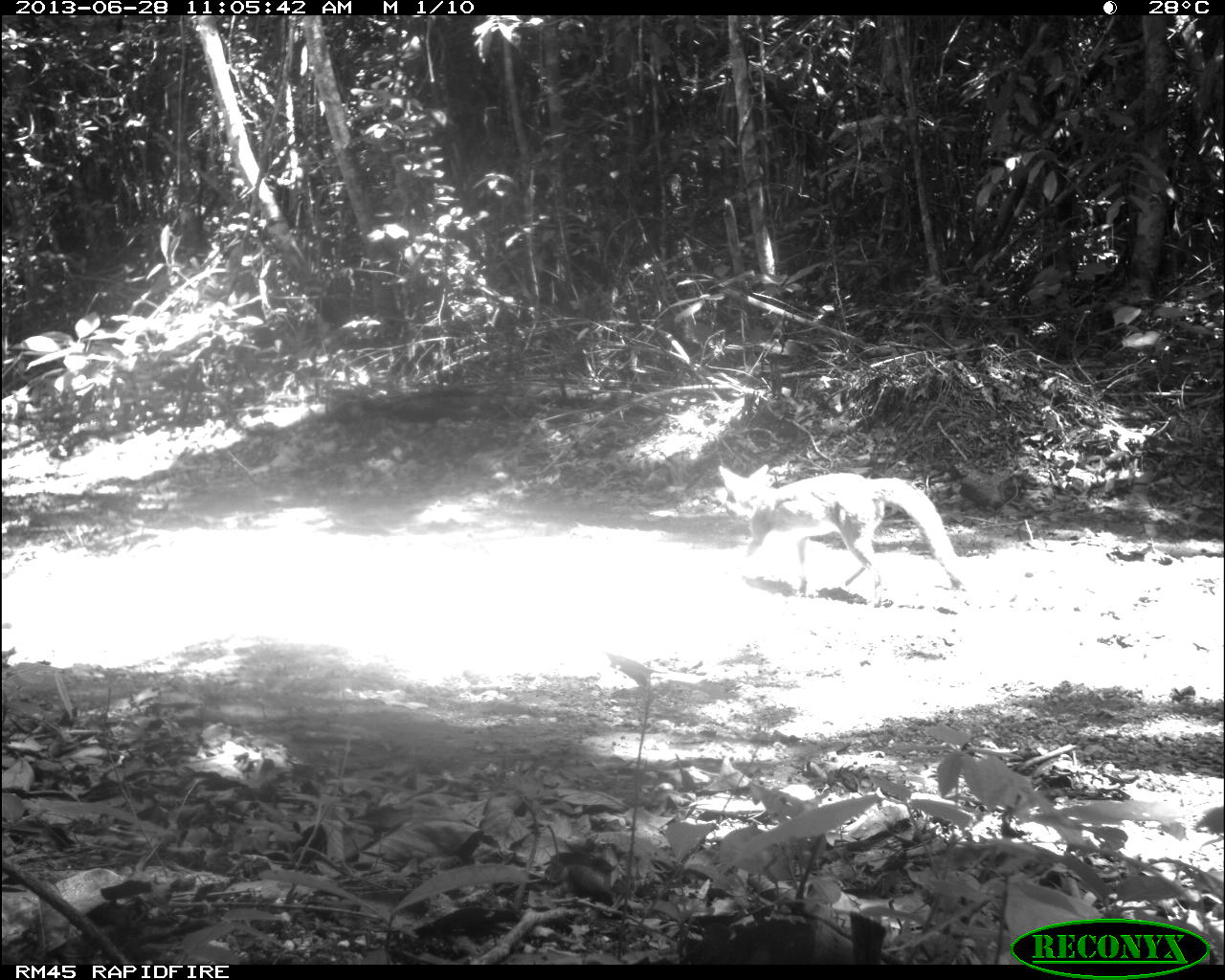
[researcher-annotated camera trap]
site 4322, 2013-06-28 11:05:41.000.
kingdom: Animalia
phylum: Chordata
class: Mammalia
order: Carnivora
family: Canidae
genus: Urocyon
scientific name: Urocyon cinereoargenteus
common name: gray fox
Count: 1.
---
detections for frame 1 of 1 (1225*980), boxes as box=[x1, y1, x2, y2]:
urocyon cinereoargenteus: box=[718, 465, 968, 608]